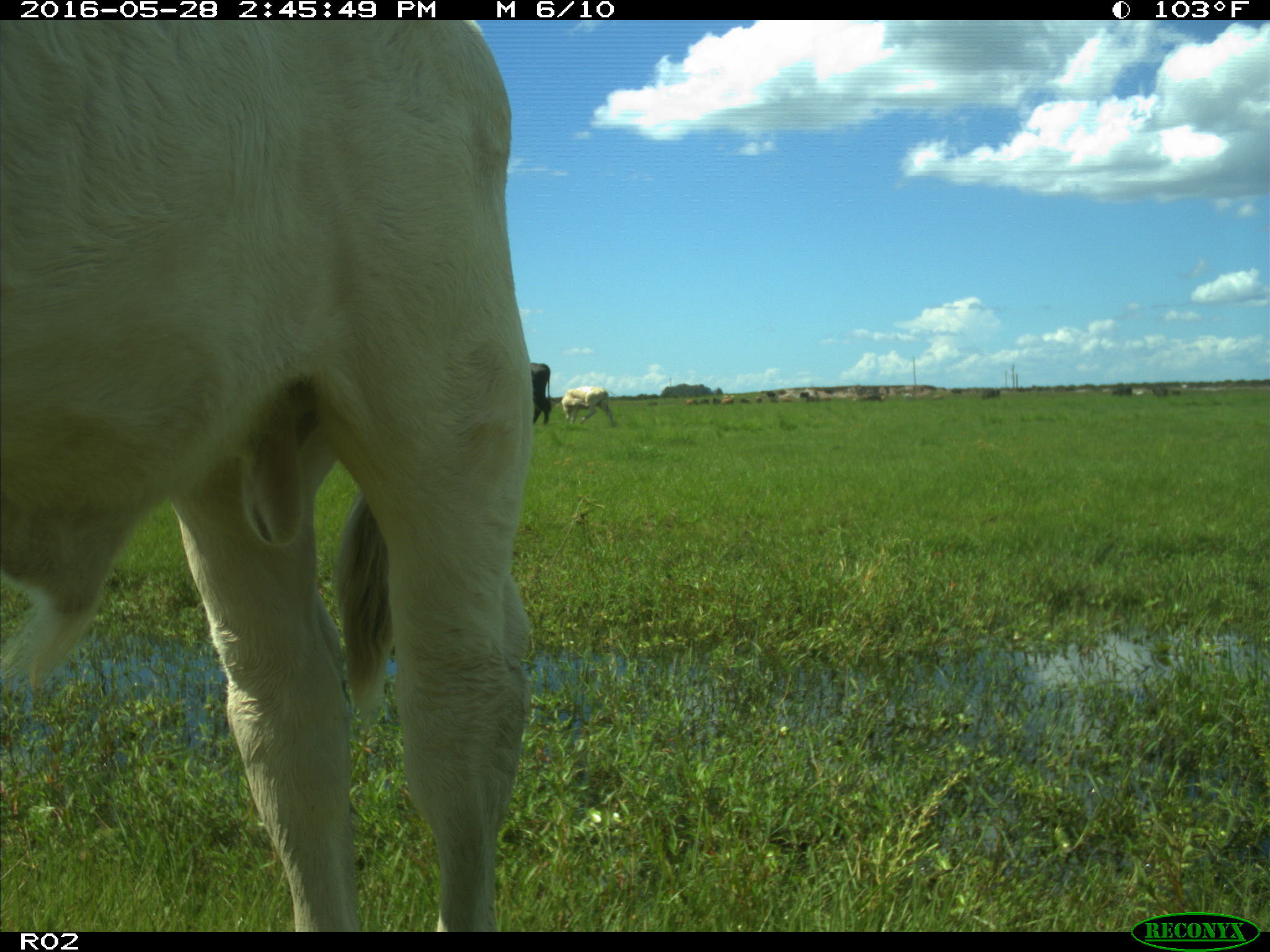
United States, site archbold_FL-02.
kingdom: Animalia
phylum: Chordata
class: Mammalia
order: Artiodactyla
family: Bovidae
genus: Bos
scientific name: Bos taurus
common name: domestic cow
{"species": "Bos taurus (domestic cow)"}